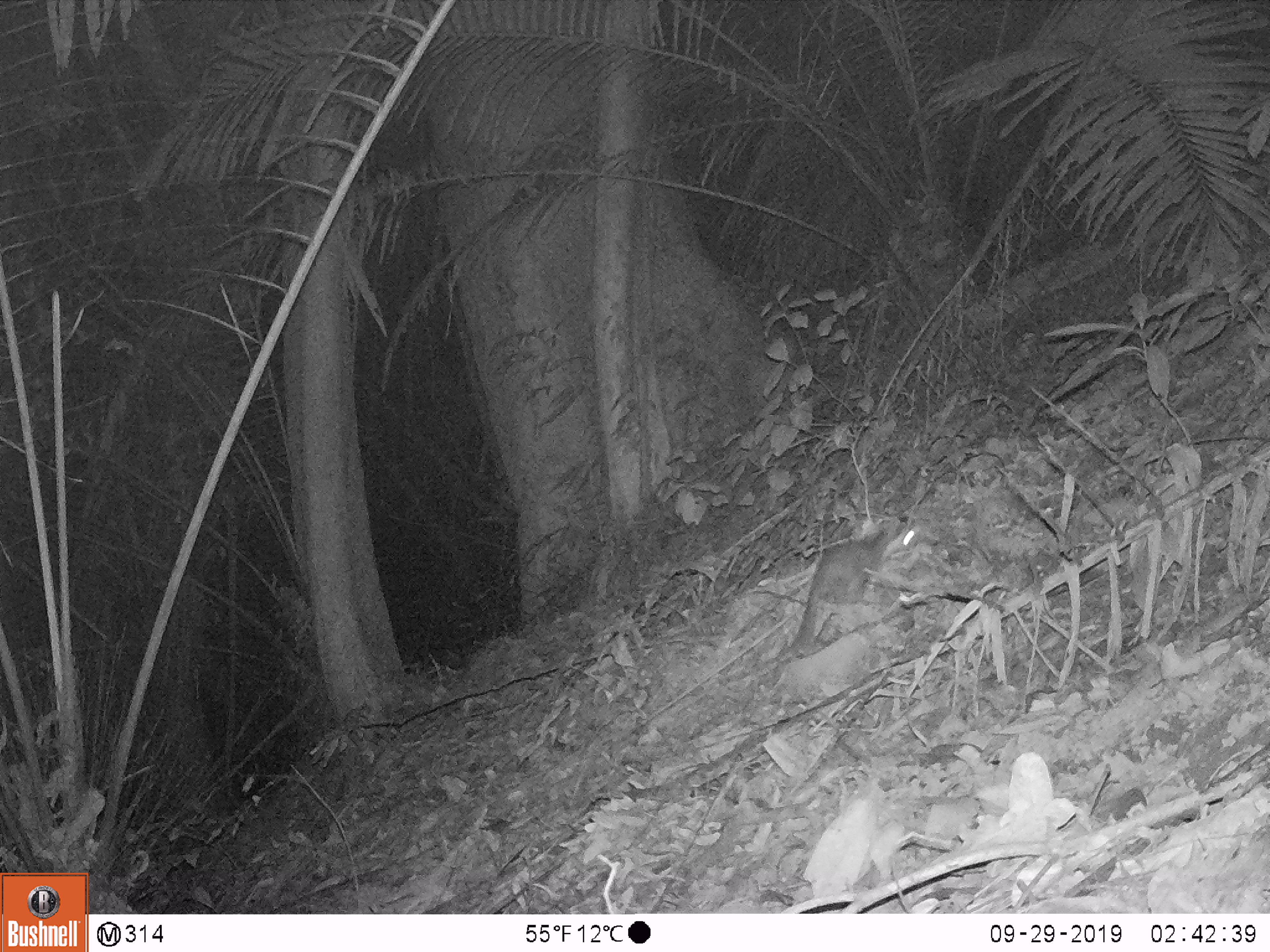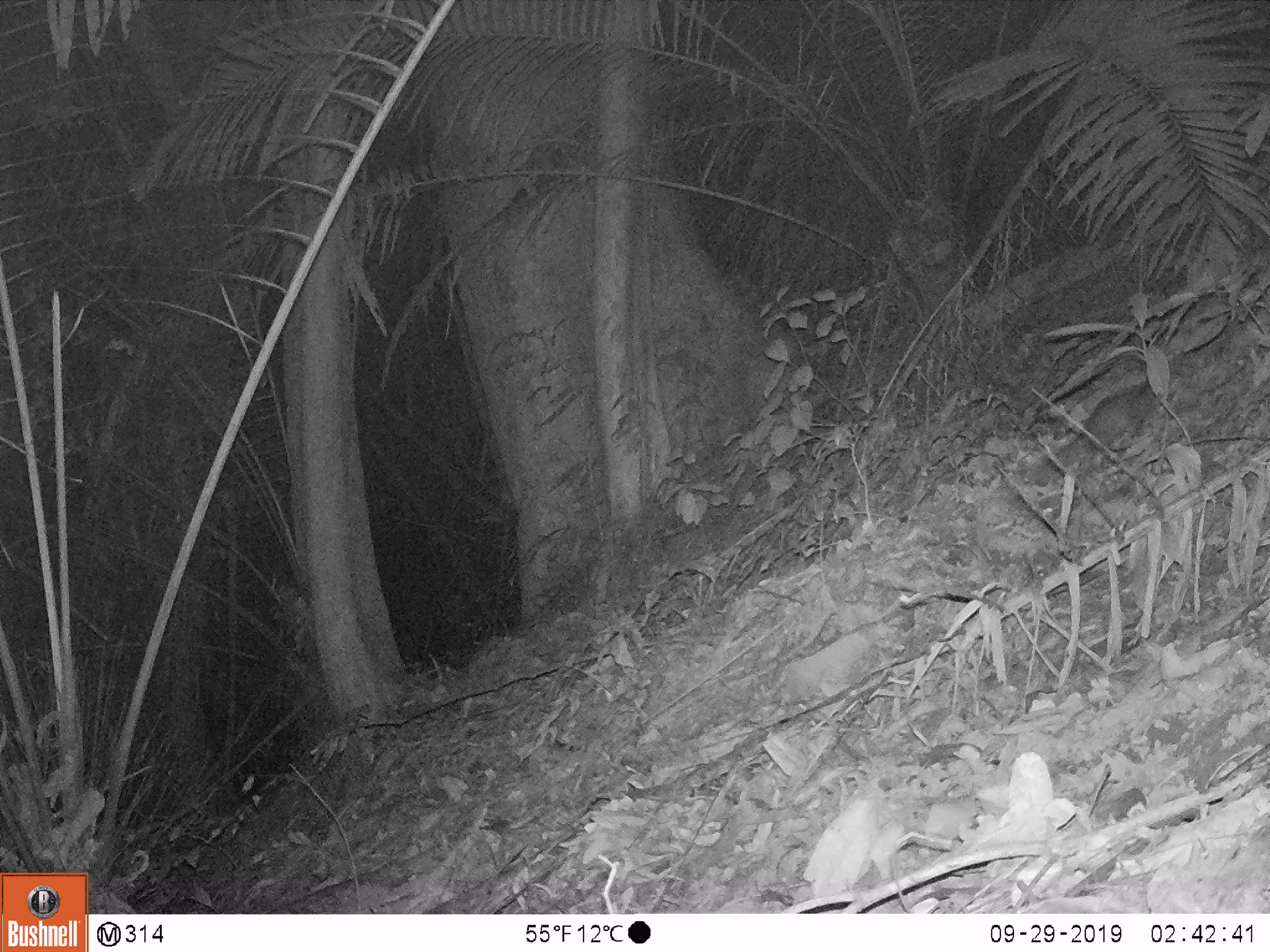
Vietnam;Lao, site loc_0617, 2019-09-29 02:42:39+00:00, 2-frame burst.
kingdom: Animalia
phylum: Chordata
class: Mammalia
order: Carnivora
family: Mustelidae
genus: Melogale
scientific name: Melogale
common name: ferret badger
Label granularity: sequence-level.